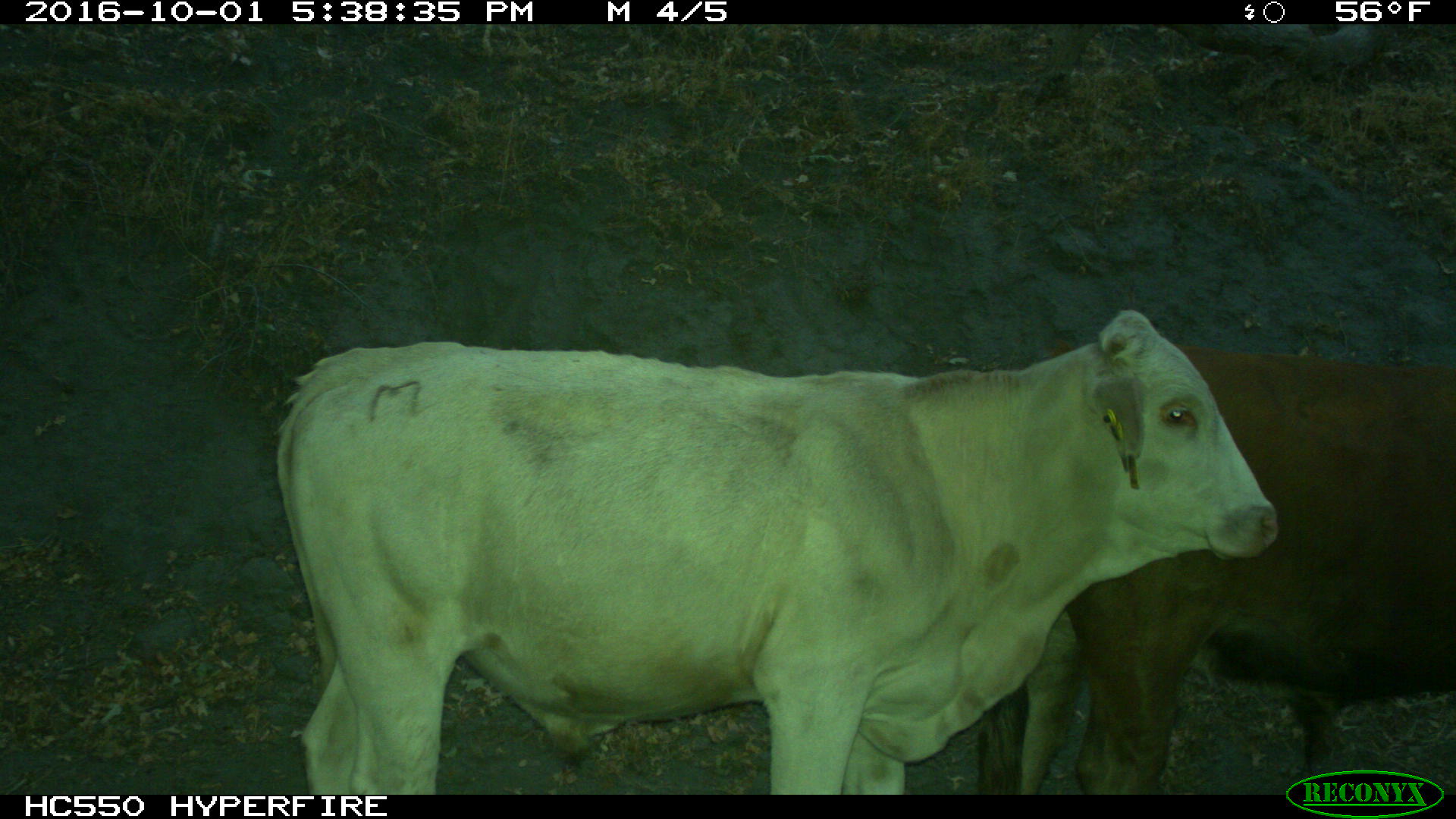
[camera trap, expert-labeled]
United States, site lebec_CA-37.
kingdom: Animalia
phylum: Chordata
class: Mammalia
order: Artiodactyla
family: Bovidae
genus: Bos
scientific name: Bos taurus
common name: domestic cow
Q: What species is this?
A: Bos taurus (domestic cow).